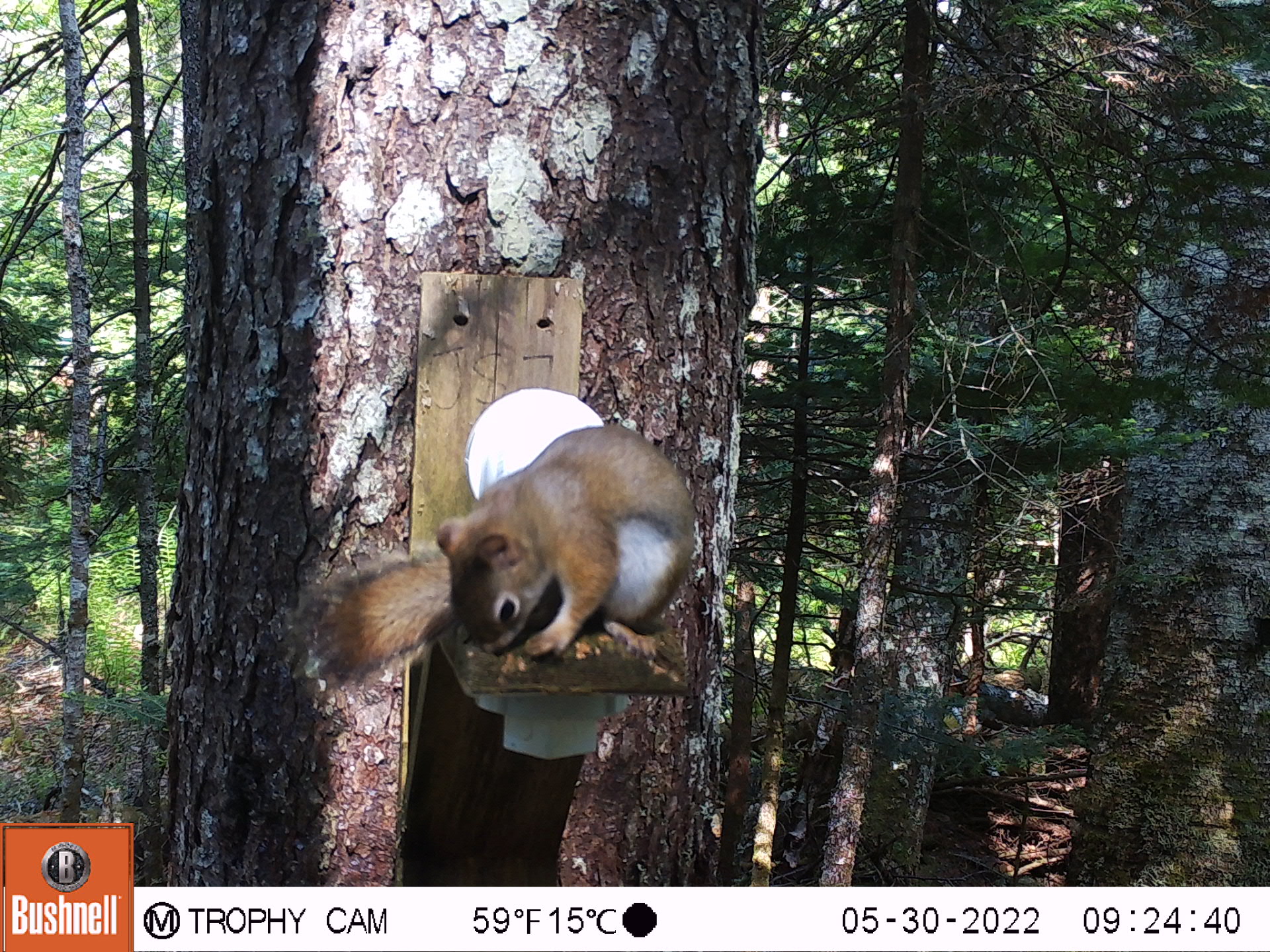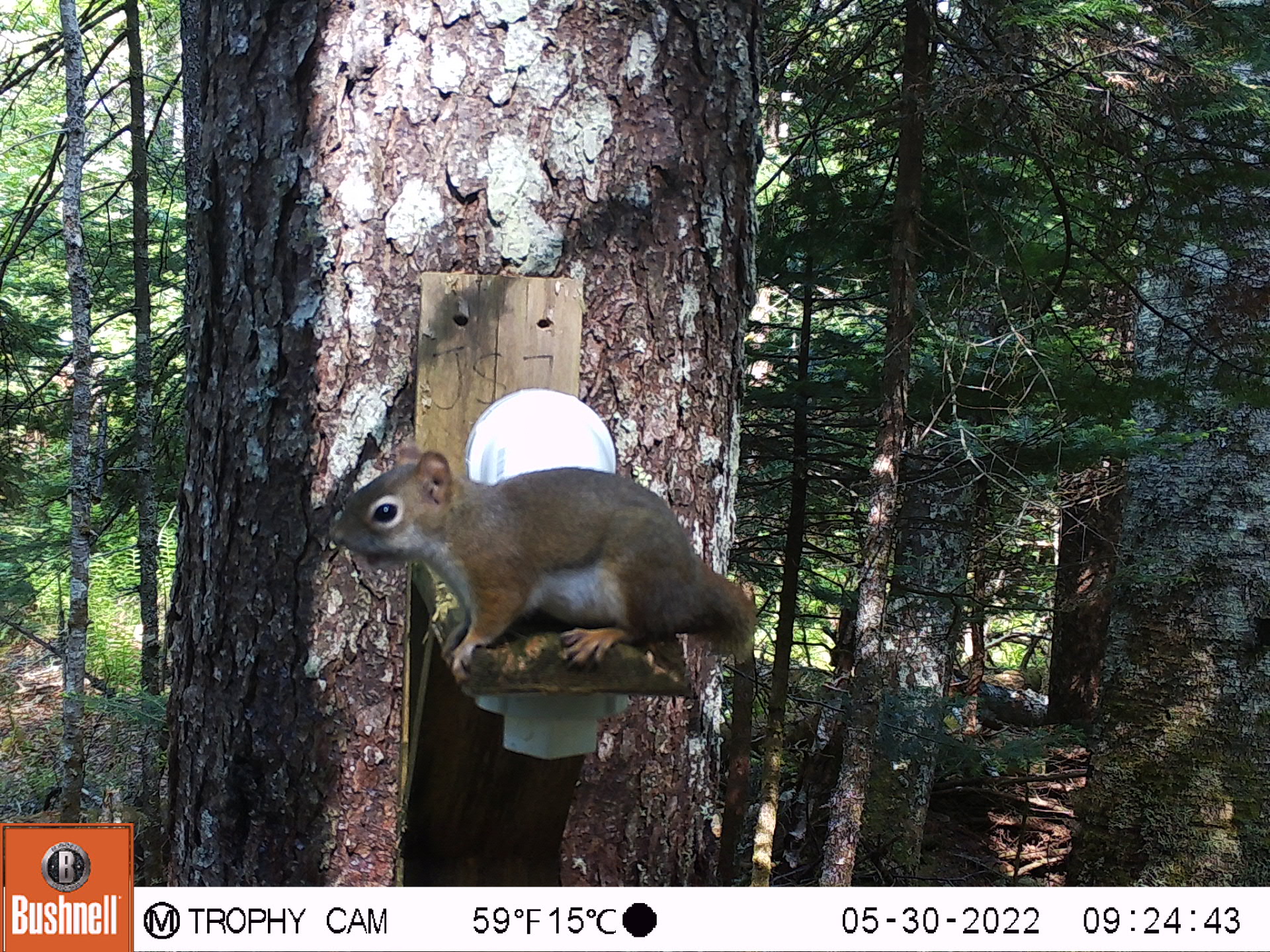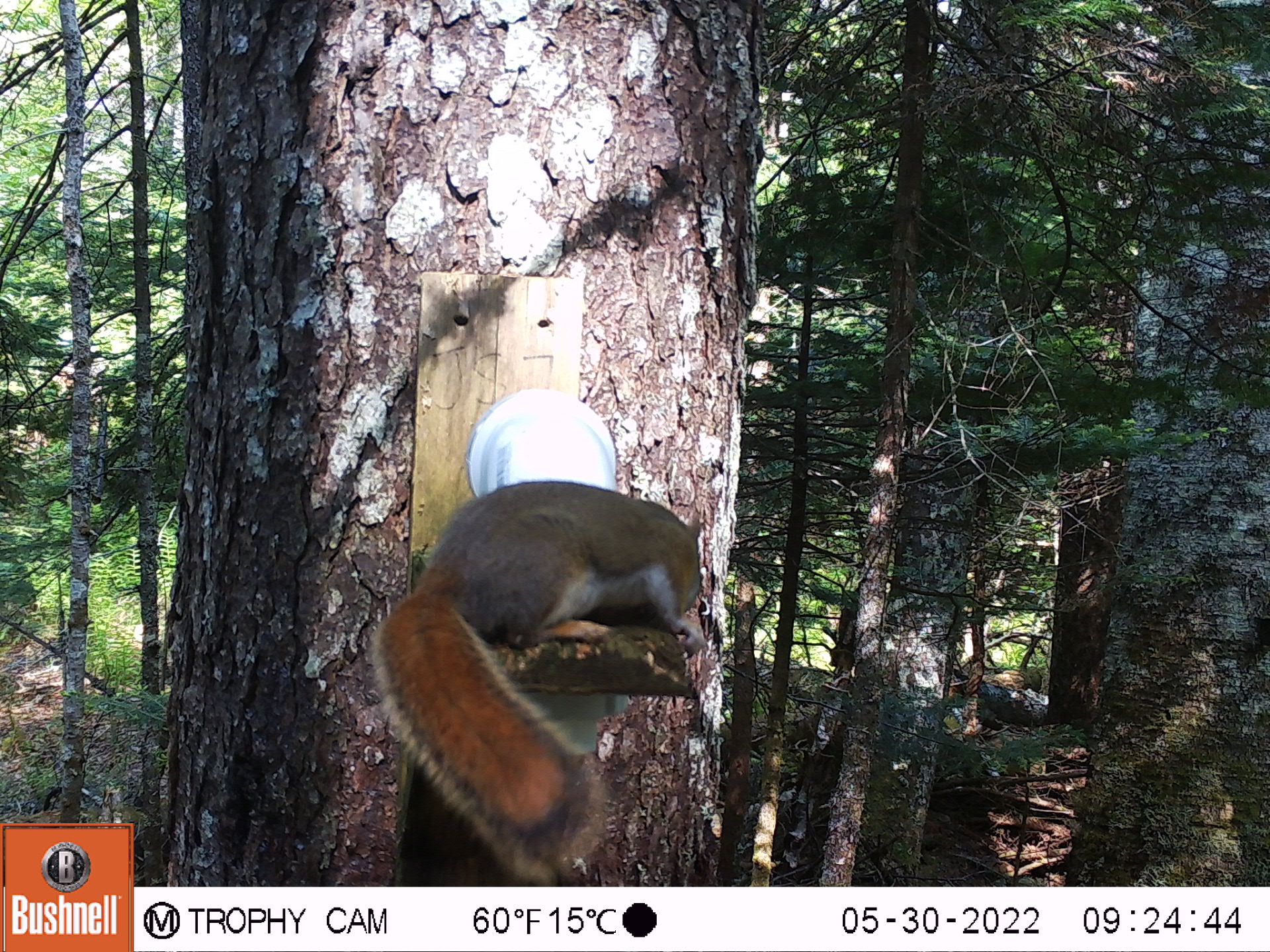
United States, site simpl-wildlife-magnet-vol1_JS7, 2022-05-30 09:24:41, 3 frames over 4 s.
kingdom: Animalia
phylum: Chordata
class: Mammalia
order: Rodentia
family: Sciuridae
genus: Tamiasciurus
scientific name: Tamiasciurus hudsonicus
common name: red squirrel